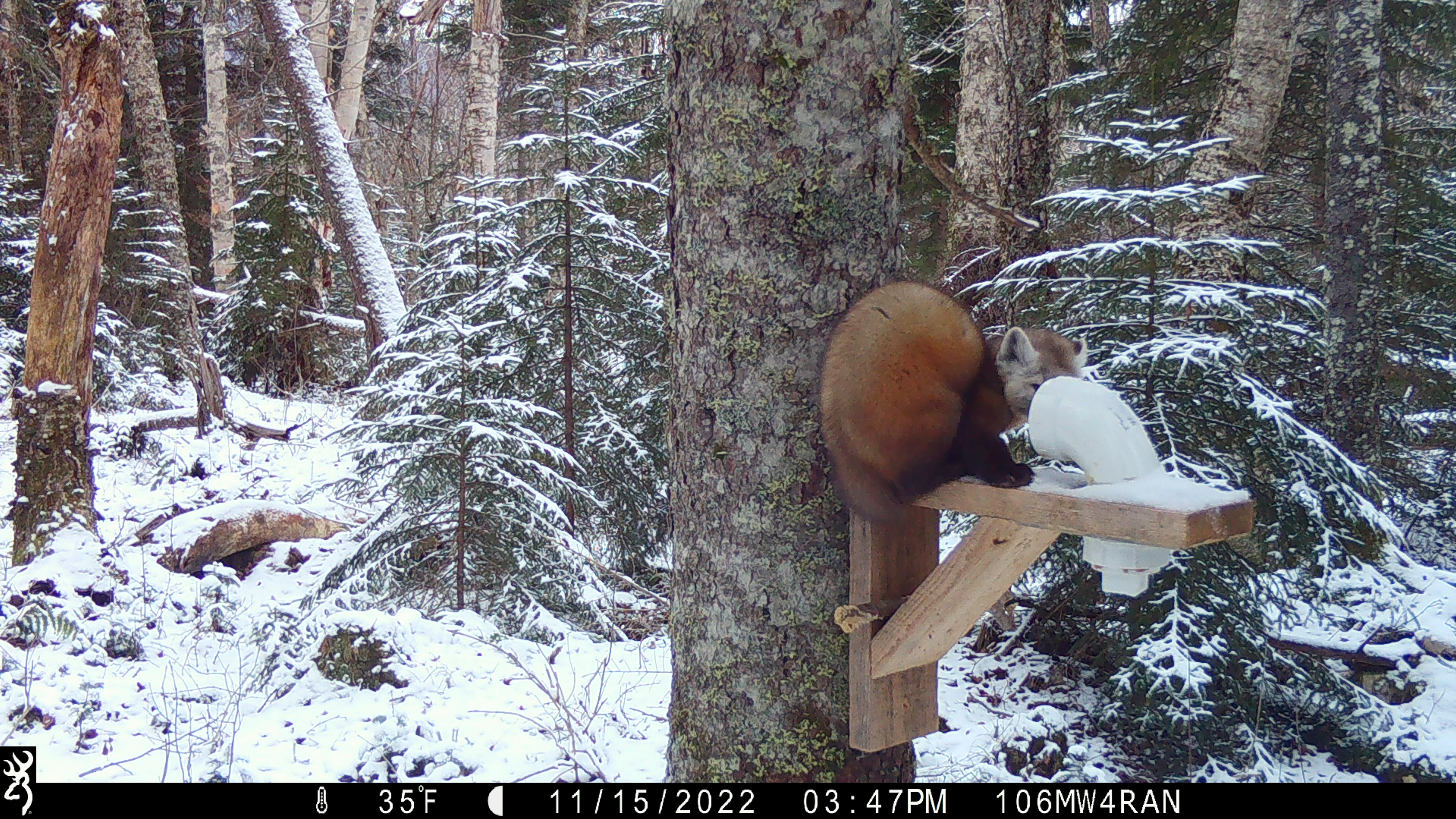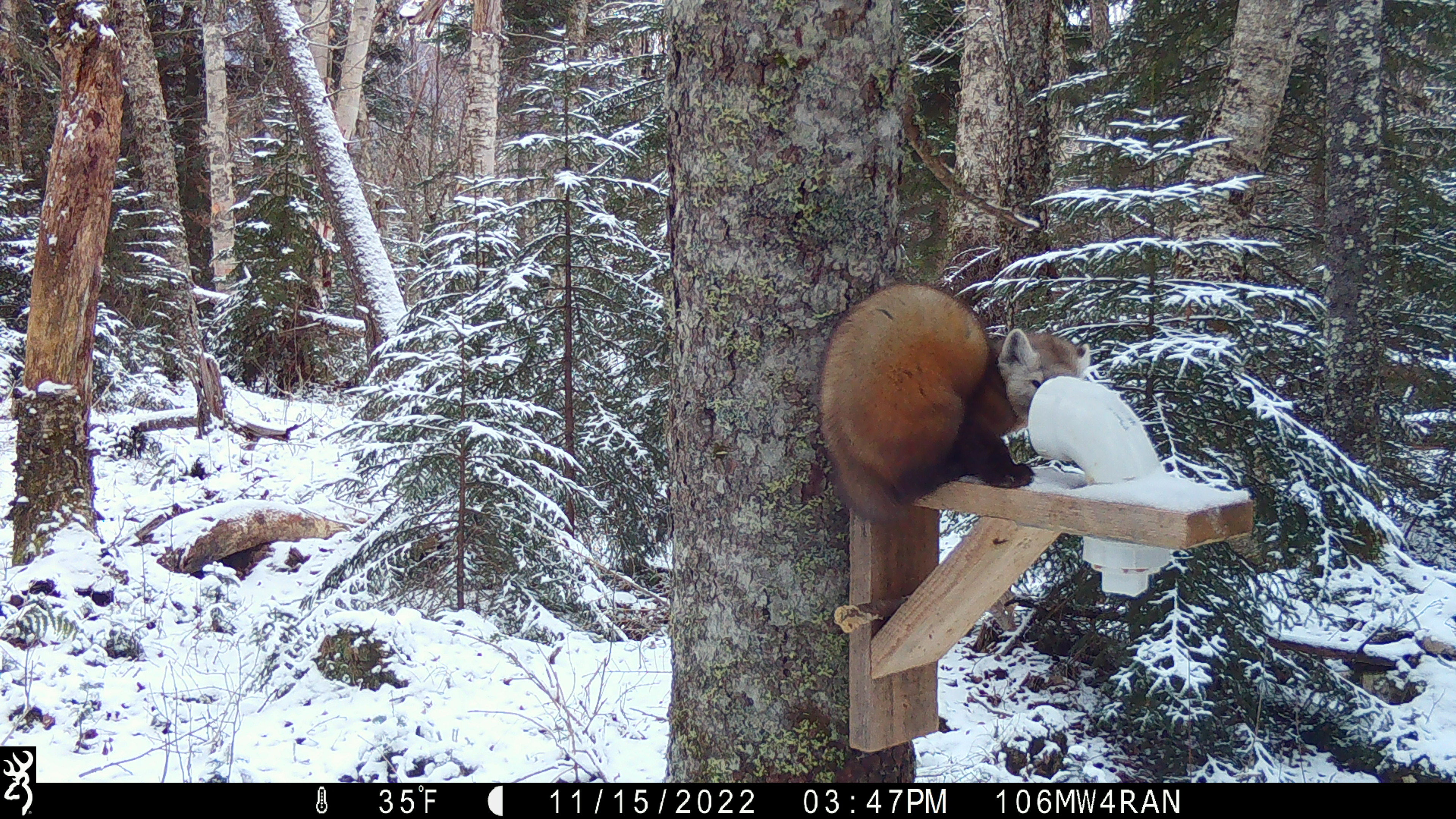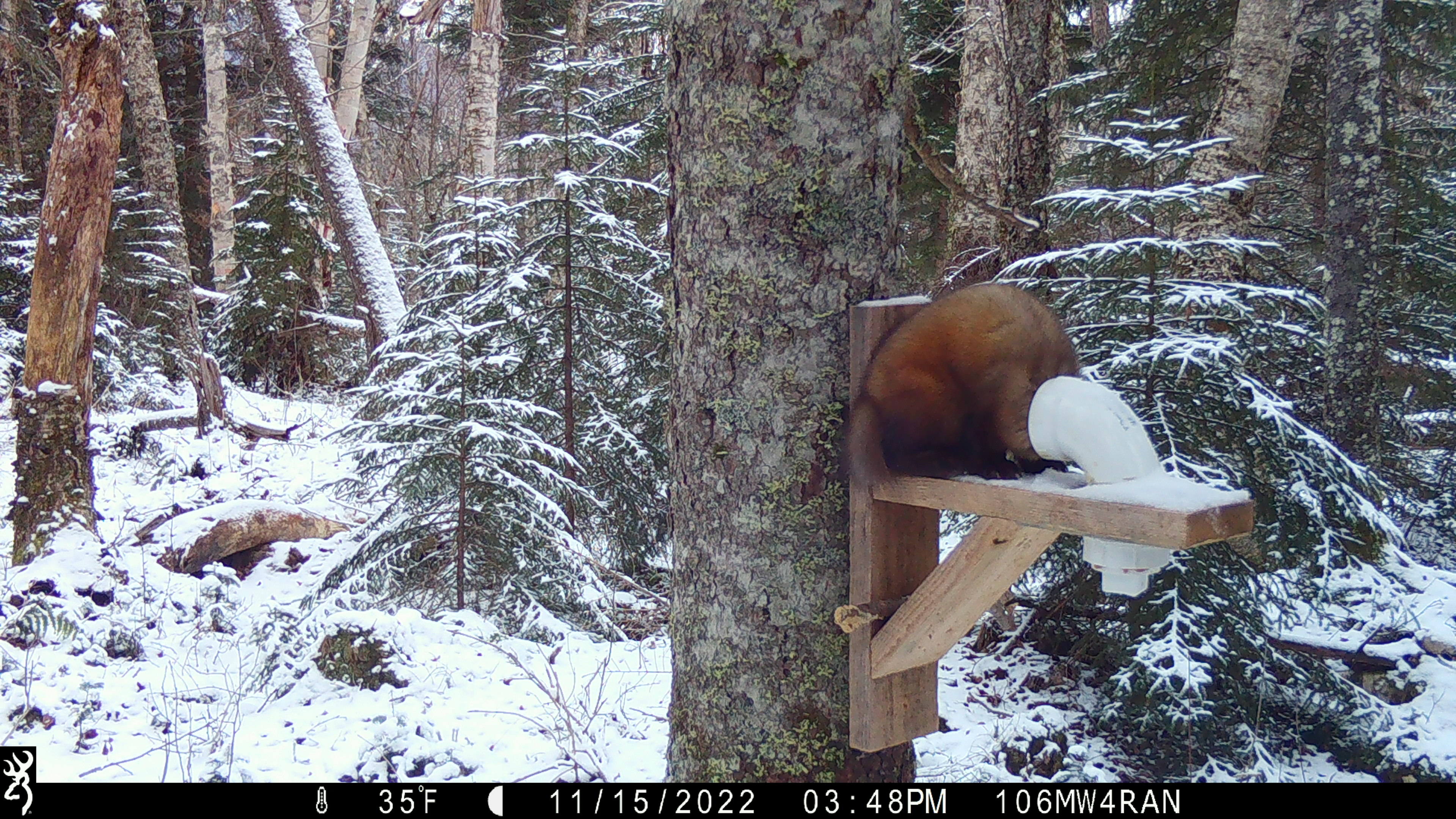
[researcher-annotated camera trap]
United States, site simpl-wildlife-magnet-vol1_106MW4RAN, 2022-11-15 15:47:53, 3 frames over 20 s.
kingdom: Animalia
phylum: Chordata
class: Mammalia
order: Carnivora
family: Mustelidae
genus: Martes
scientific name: Martes americana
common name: american marten